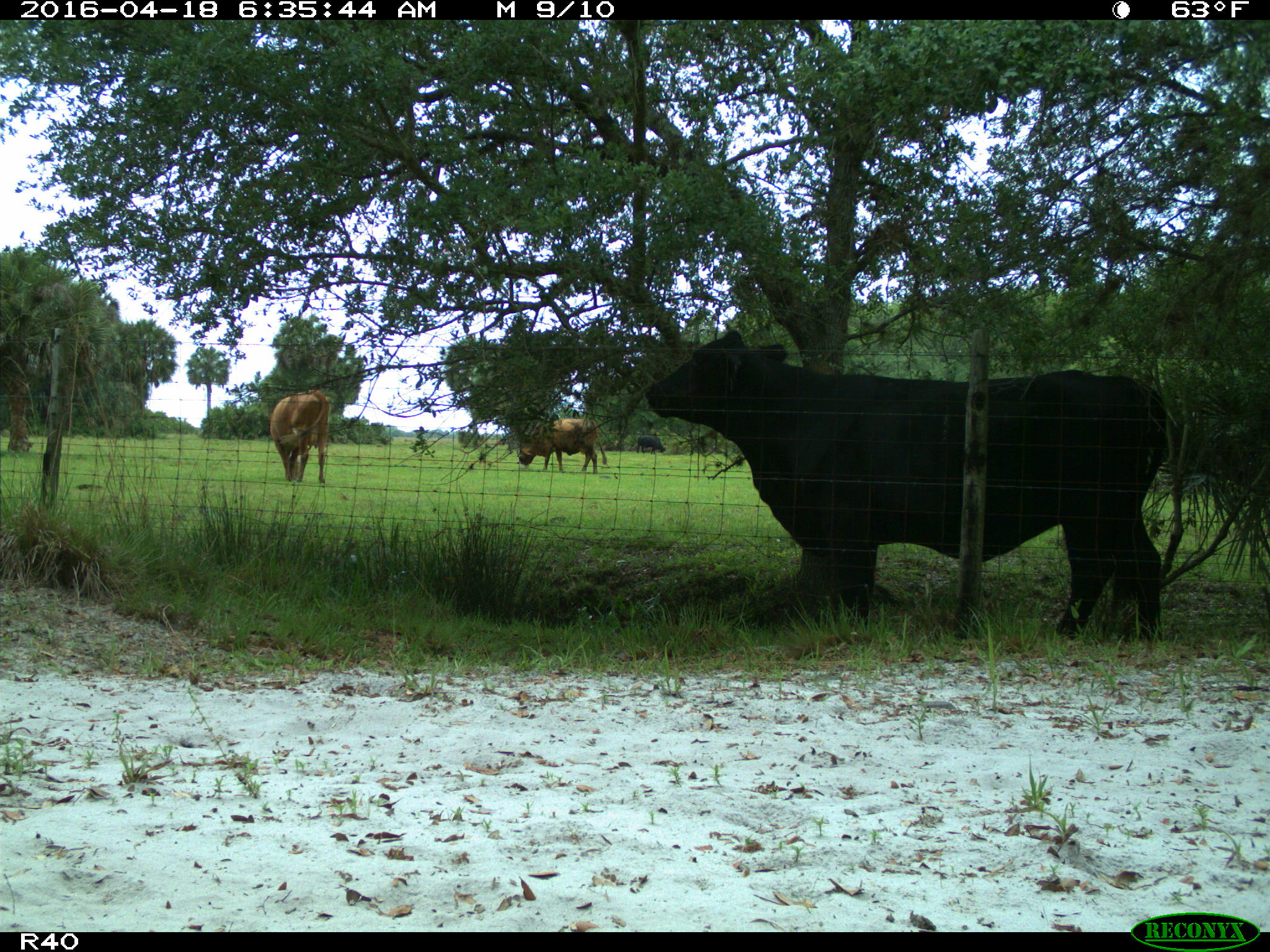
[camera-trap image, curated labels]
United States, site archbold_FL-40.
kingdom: Animalia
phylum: Chordata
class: Mammalia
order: Artiodactyla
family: Bovidae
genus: Bos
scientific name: Bos taurus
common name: domestic cow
Bos taurus (domestic cow).